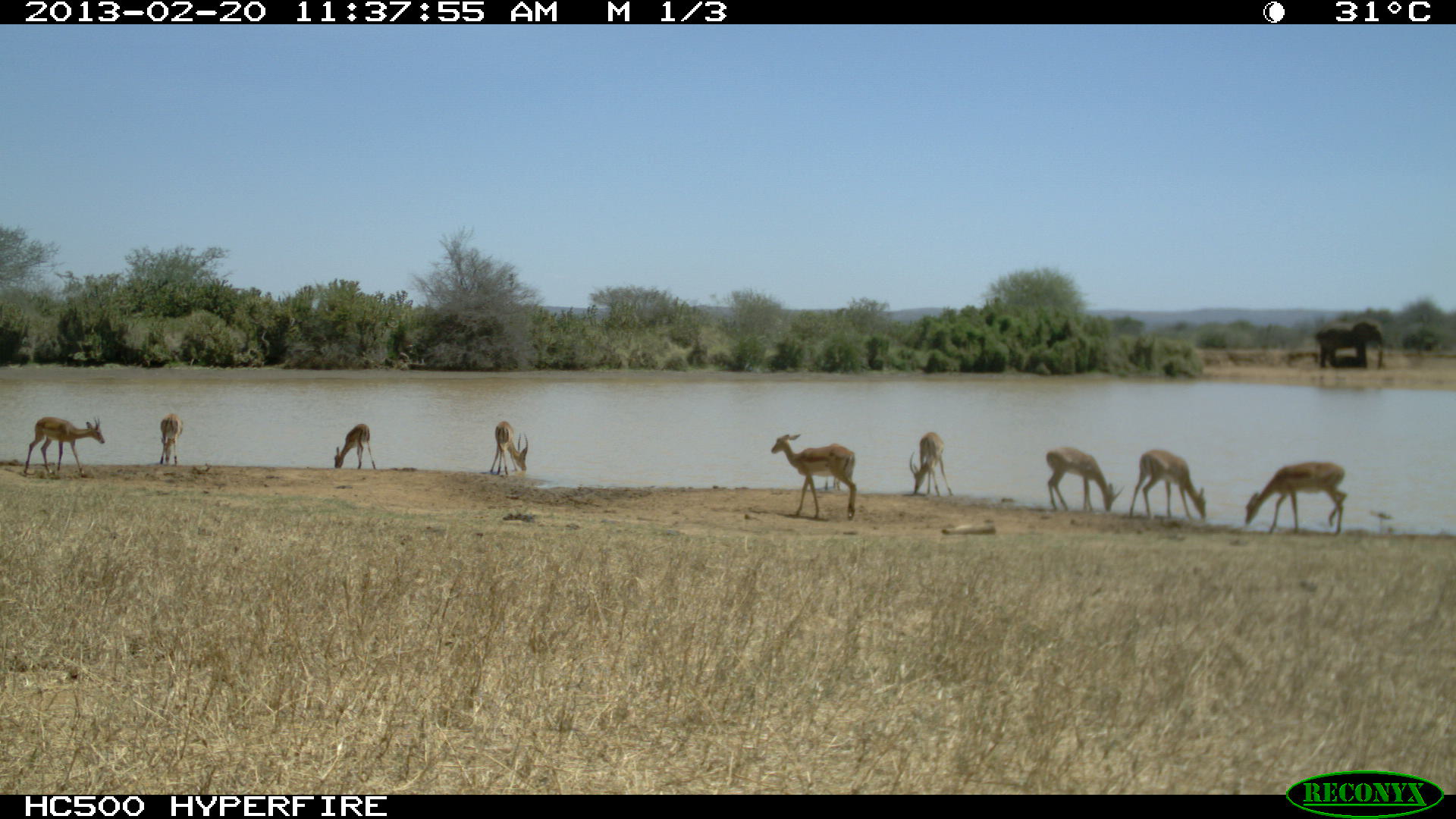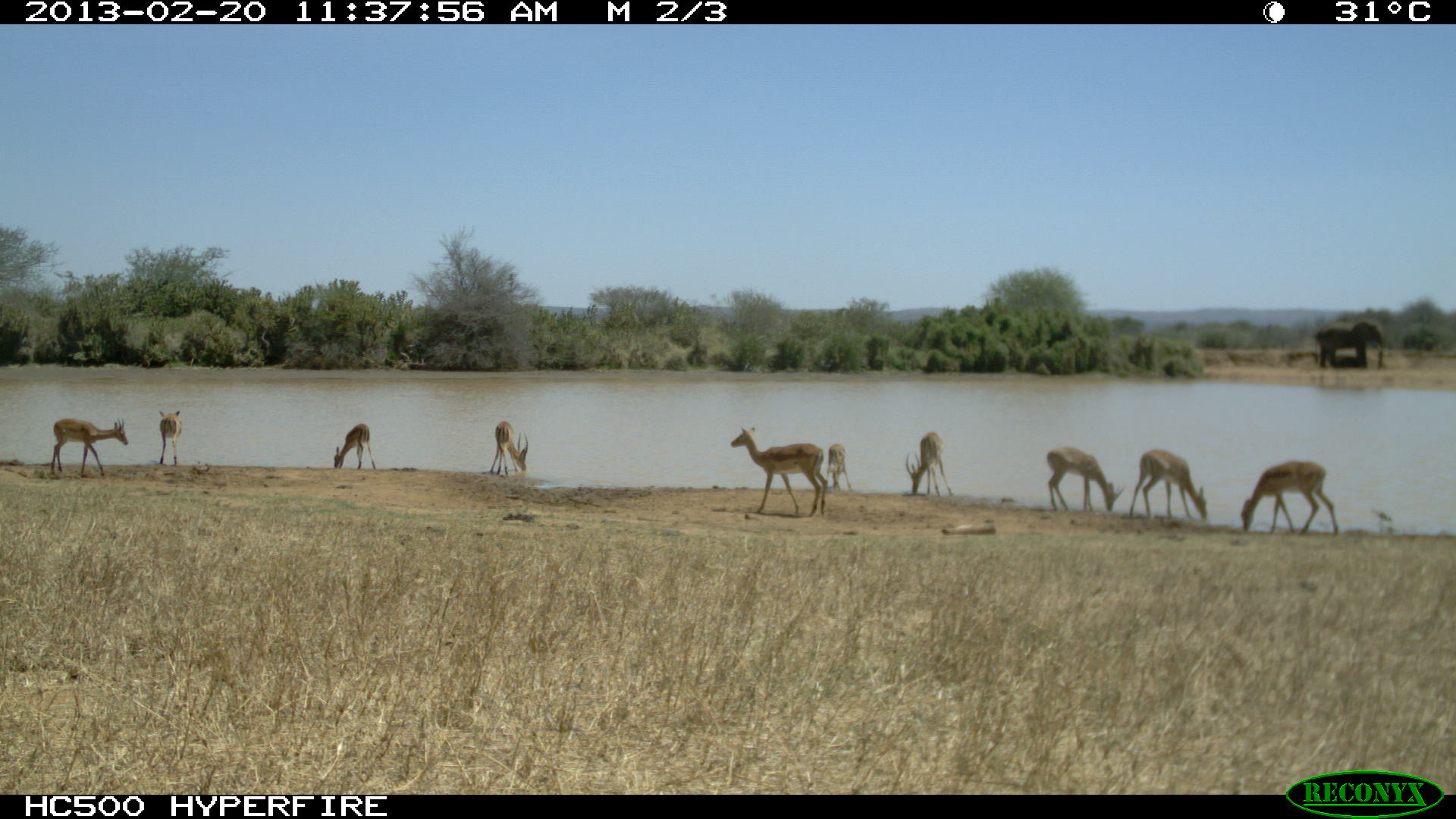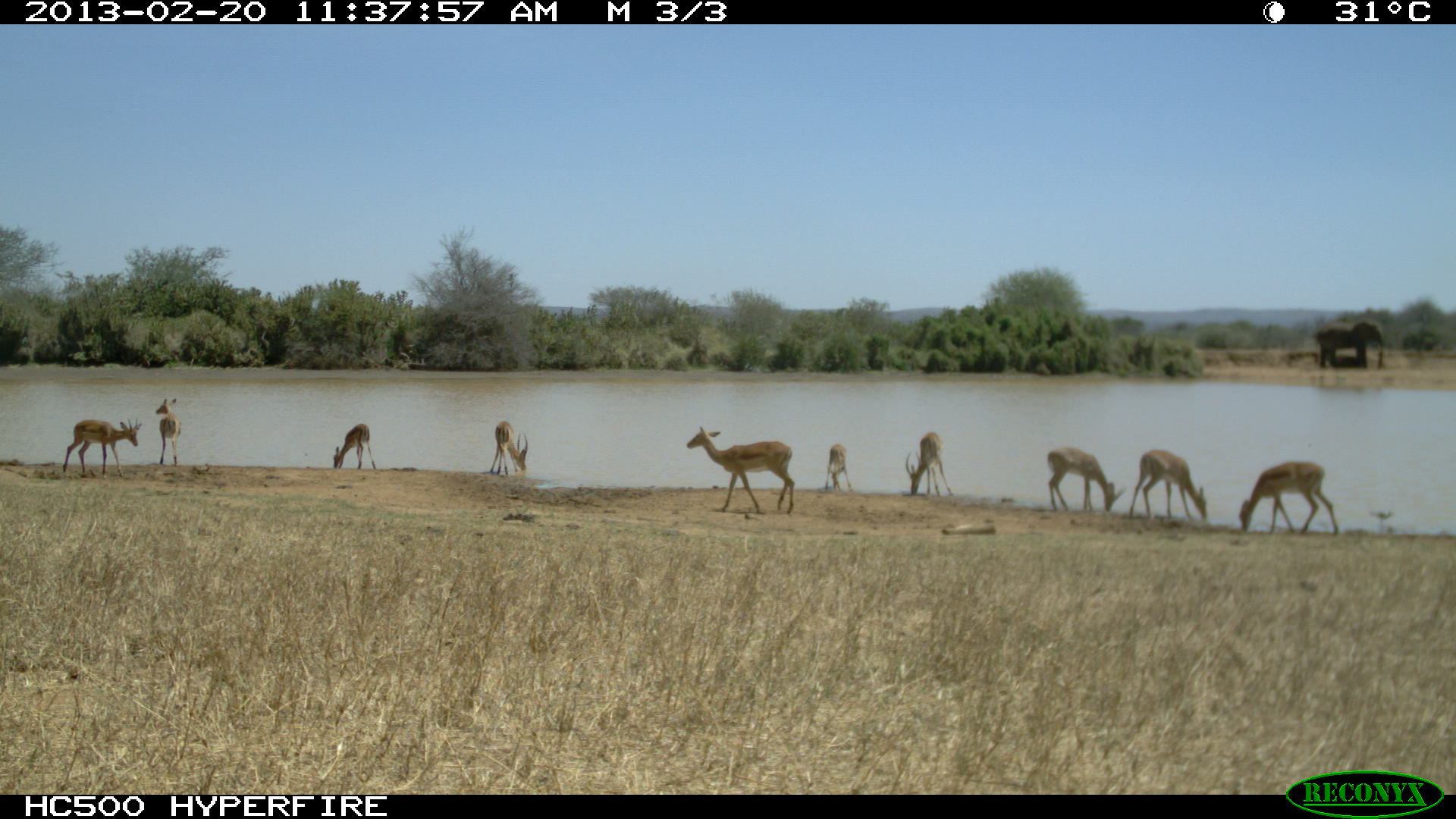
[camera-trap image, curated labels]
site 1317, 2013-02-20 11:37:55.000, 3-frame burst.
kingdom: Animalia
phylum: Chordata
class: Mammalia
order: Artiodactyla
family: Bovidae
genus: Aepyceros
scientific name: Aepyceros melampus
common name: impala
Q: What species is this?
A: Aepyceros melampus (impala).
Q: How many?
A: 10.